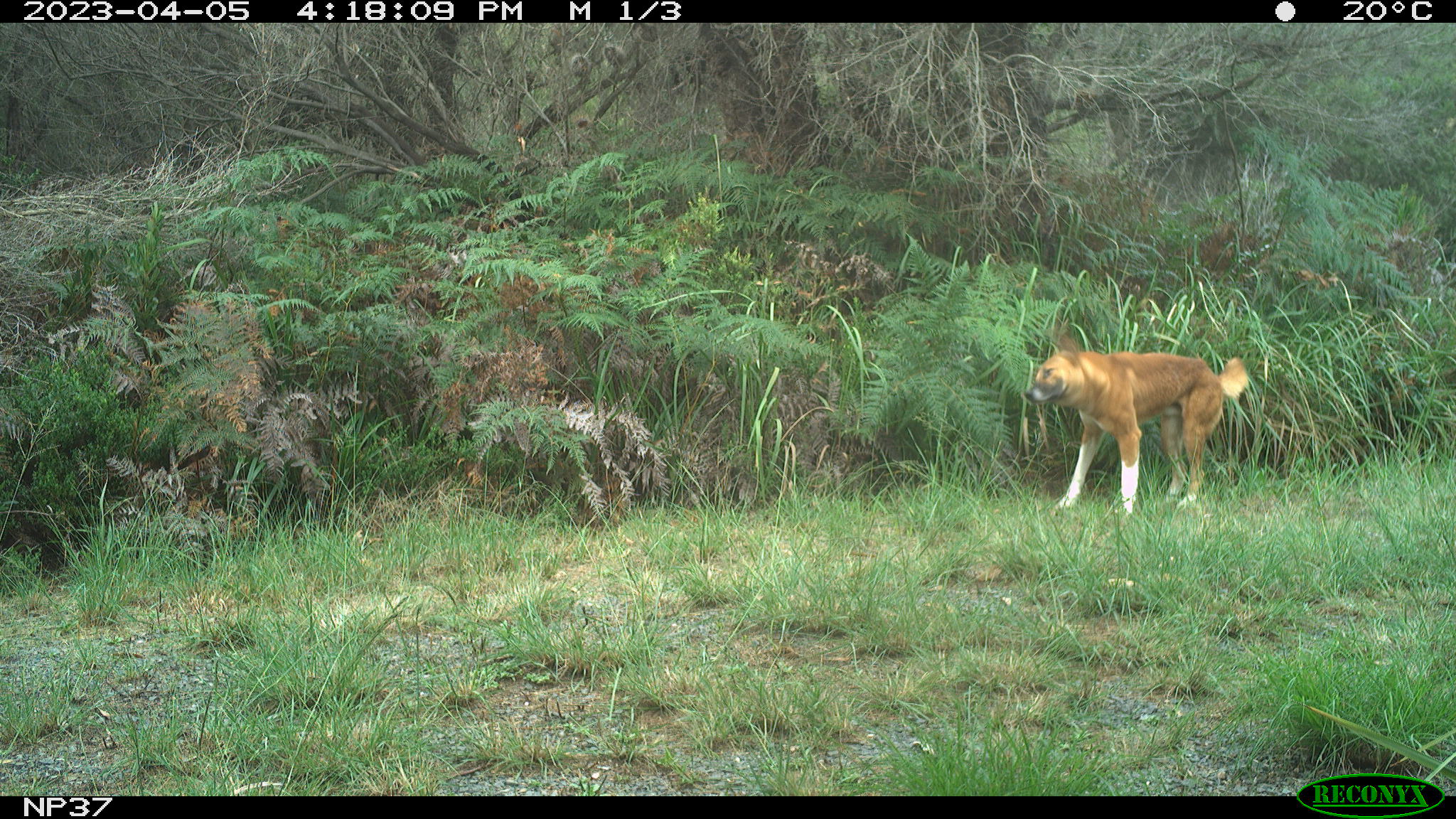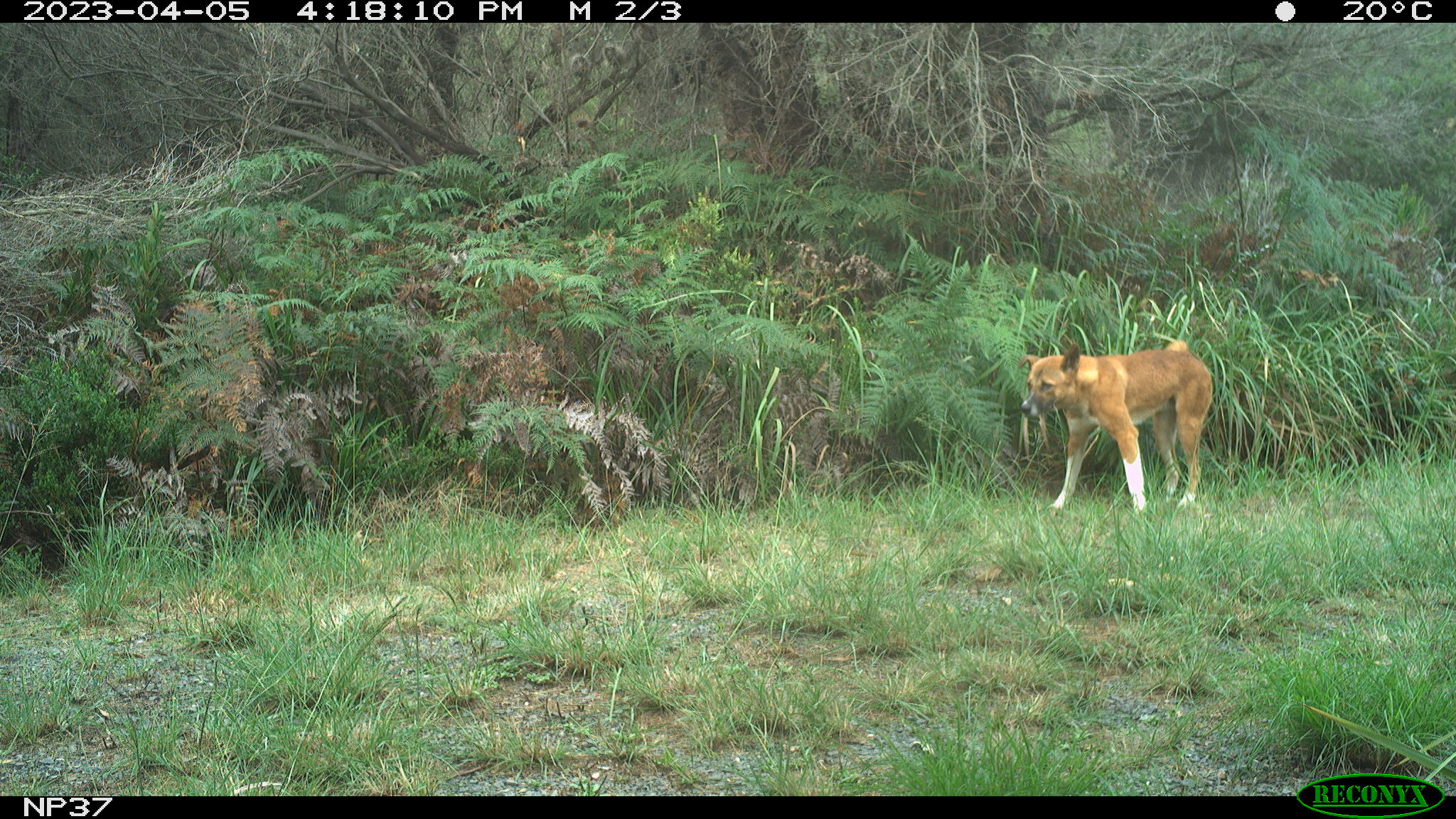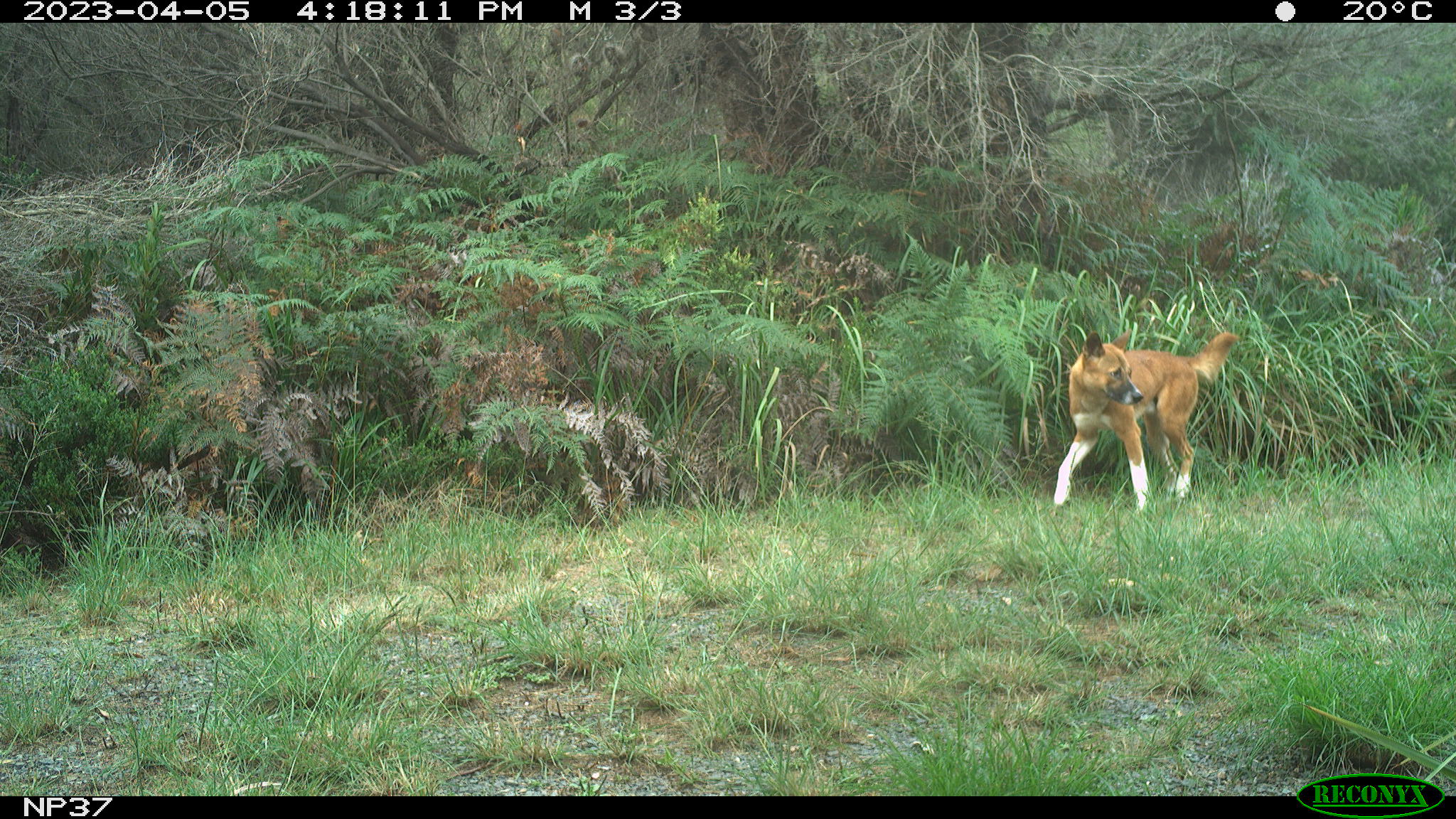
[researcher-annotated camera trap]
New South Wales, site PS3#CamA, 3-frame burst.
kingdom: Animalia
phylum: Chordata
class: Mammalia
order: Carnivora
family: Canidae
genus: Canis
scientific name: Canis familiaris dingo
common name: dingo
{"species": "dingo (Canis familiaris dingo)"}